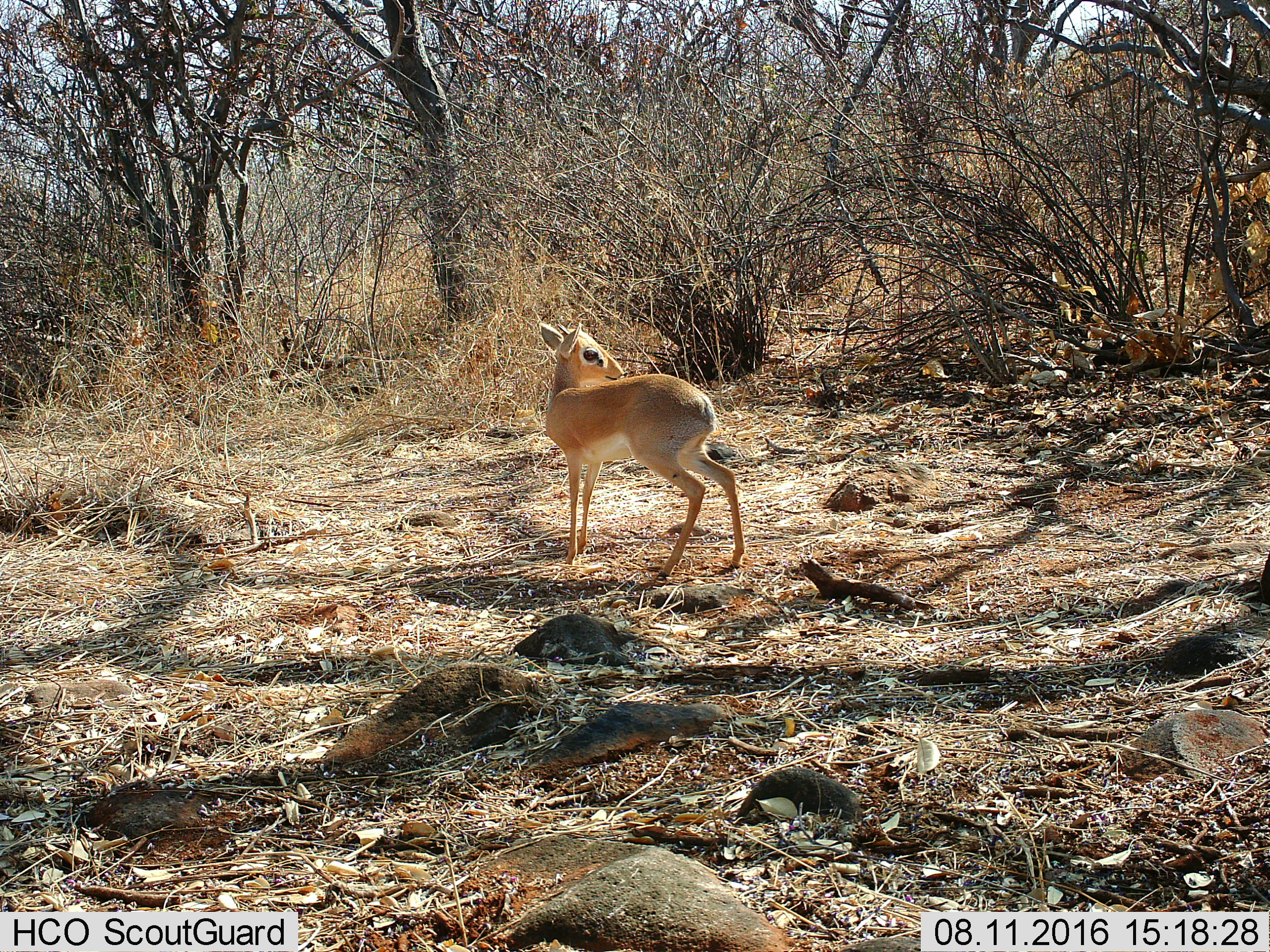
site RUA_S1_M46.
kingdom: Animalia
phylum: Chordata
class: Mammalia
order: Artiodactyla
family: Bovidae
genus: Madoqua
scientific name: Madoqua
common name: dik-dik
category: dikdik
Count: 1.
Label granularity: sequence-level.